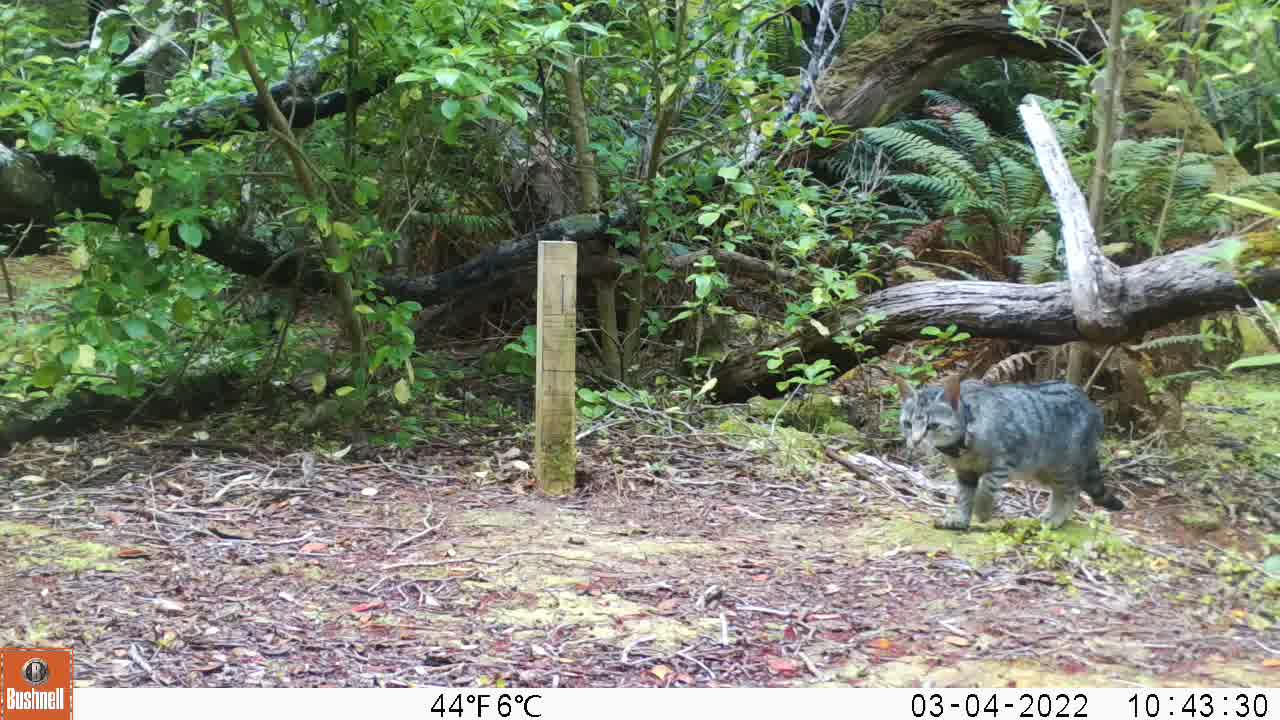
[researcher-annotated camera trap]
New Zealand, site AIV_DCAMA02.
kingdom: Animalia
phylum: Chordata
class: Mammalia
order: Carnivora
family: Felidae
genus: Felis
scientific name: Felis catus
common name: domestic cat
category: cat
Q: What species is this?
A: Cat (domestic cat) (Felis catus).